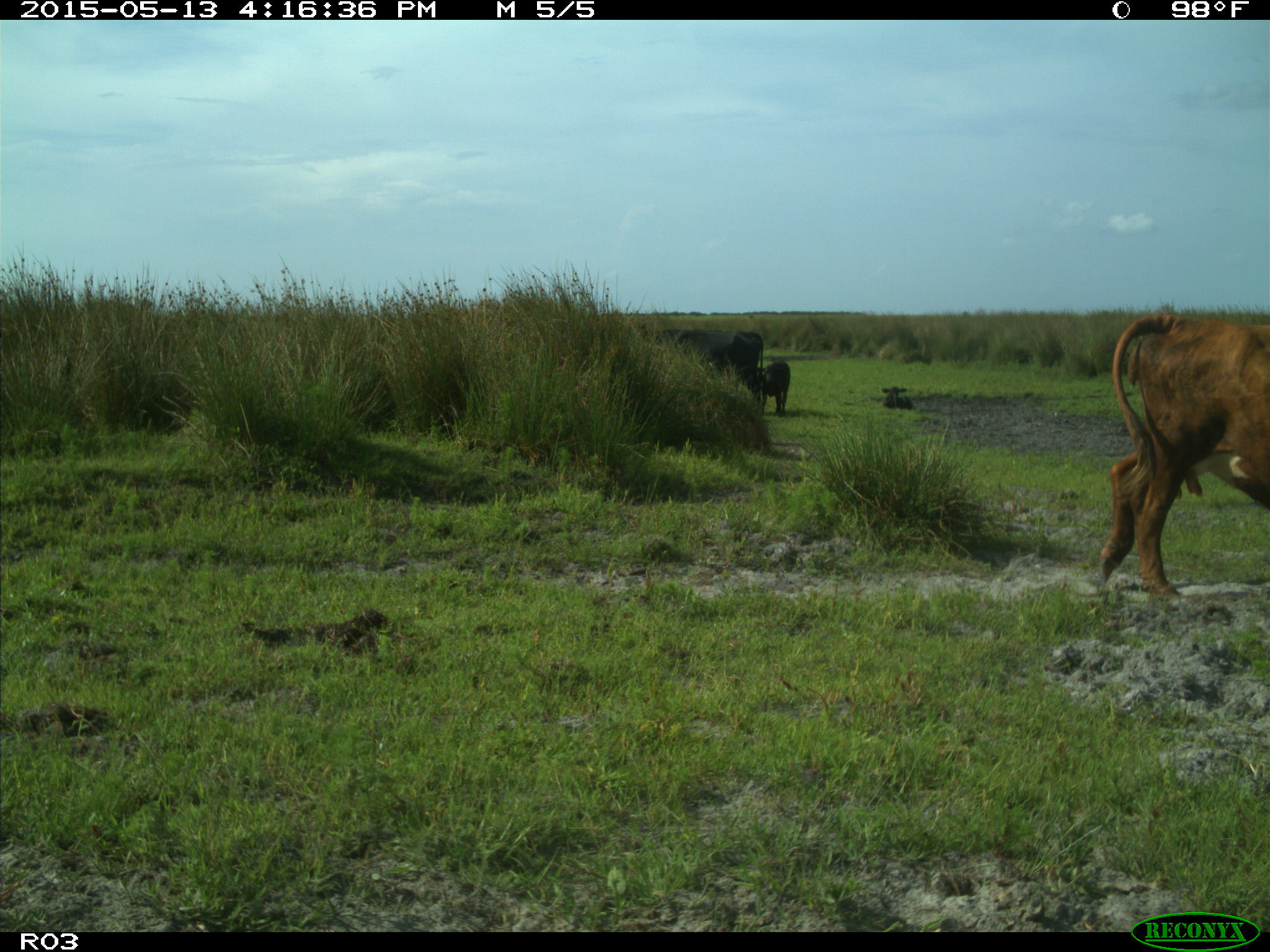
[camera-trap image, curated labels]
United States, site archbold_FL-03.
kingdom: Animalia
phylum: Chordata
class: Mammalia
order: Artiodactyla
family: Bovidae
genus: Bos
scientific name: Bos taurus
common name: domestic cow